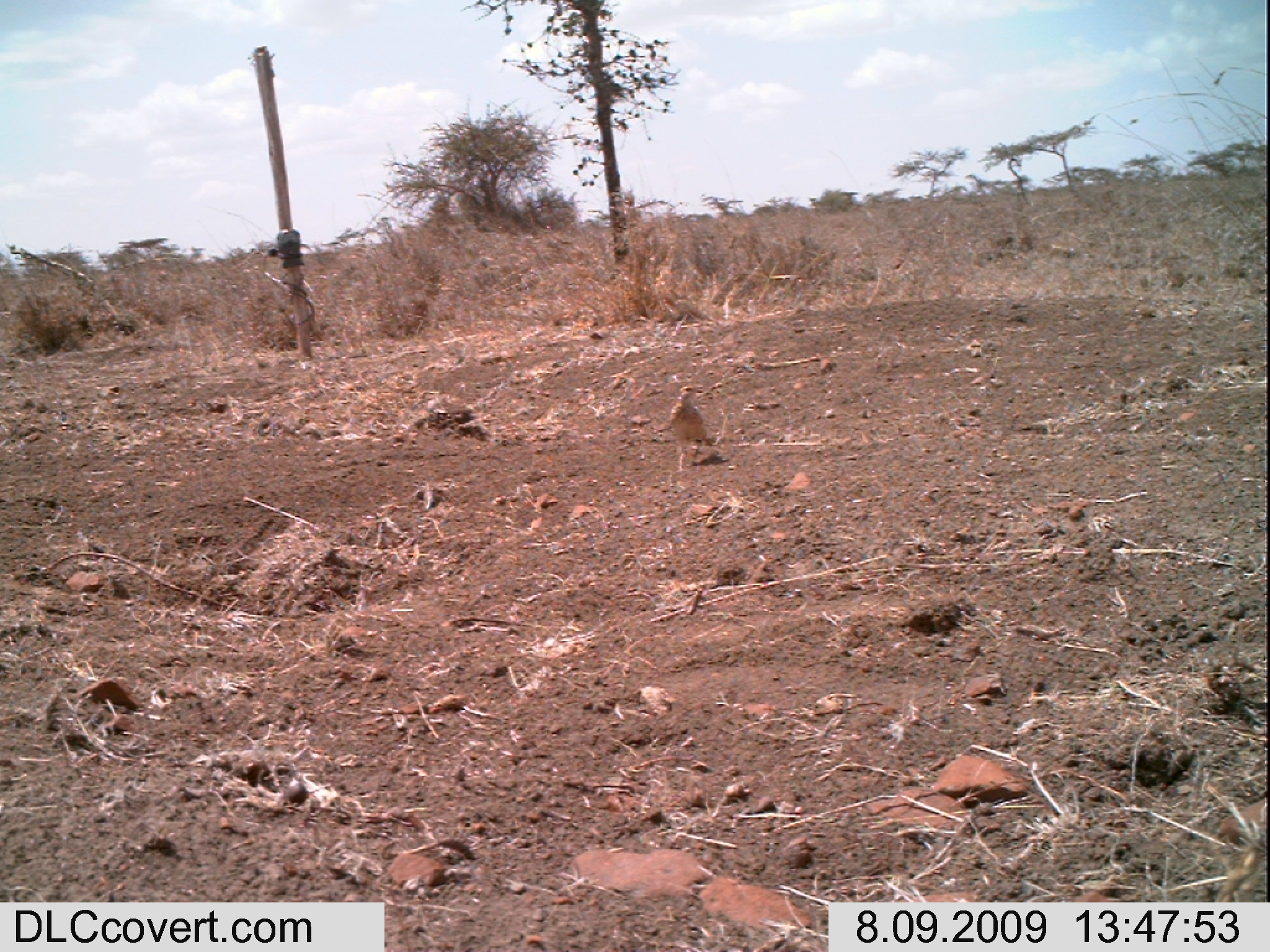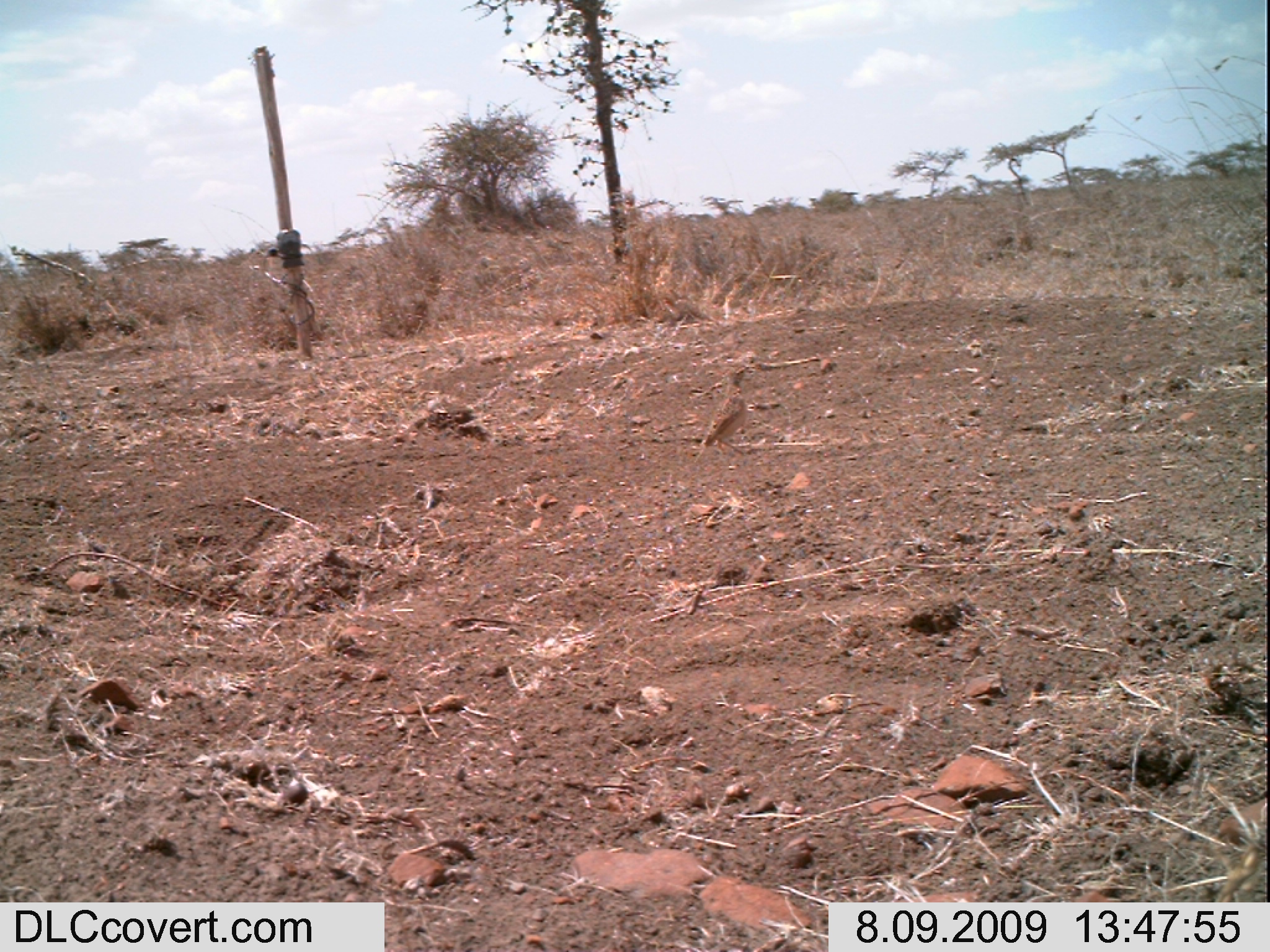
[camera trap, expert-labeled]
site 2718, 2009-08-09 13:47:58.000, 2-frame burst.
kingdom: Animalia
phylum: Chordata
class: Aves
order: Passeriformes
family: Alaudidae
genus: Mirafra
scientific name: Mirafra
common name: larks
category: mirafra sp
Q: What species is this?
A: Mirafra sp (larks) (Mirafra).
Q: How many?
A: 1.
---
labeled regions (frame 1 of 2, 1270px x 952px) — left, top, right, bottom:
mirafra sp: 668, 384, 712, 474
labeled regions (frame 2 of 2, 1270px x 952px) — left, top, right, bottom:
mirafra sp: 693, 363, 752, 465